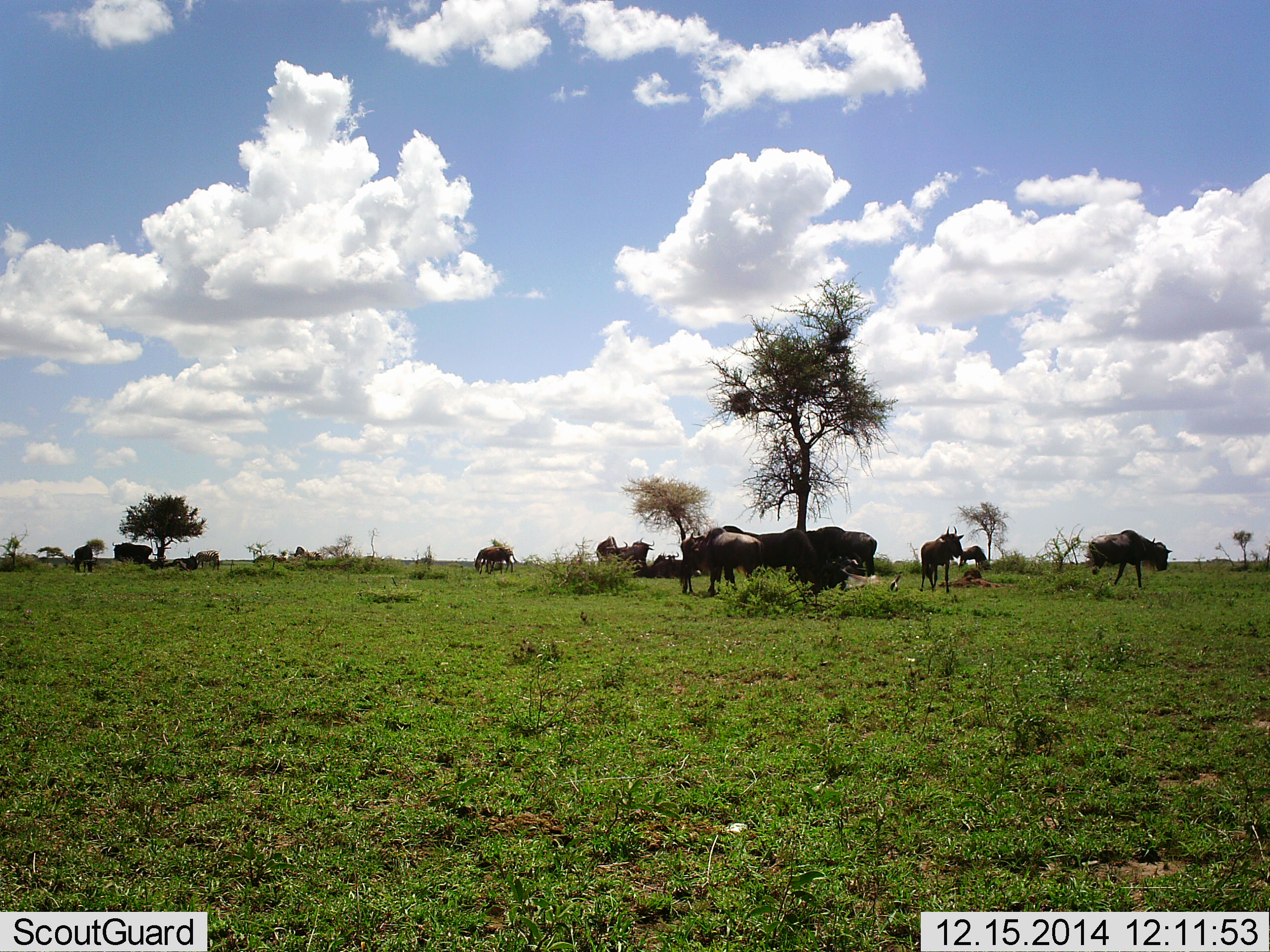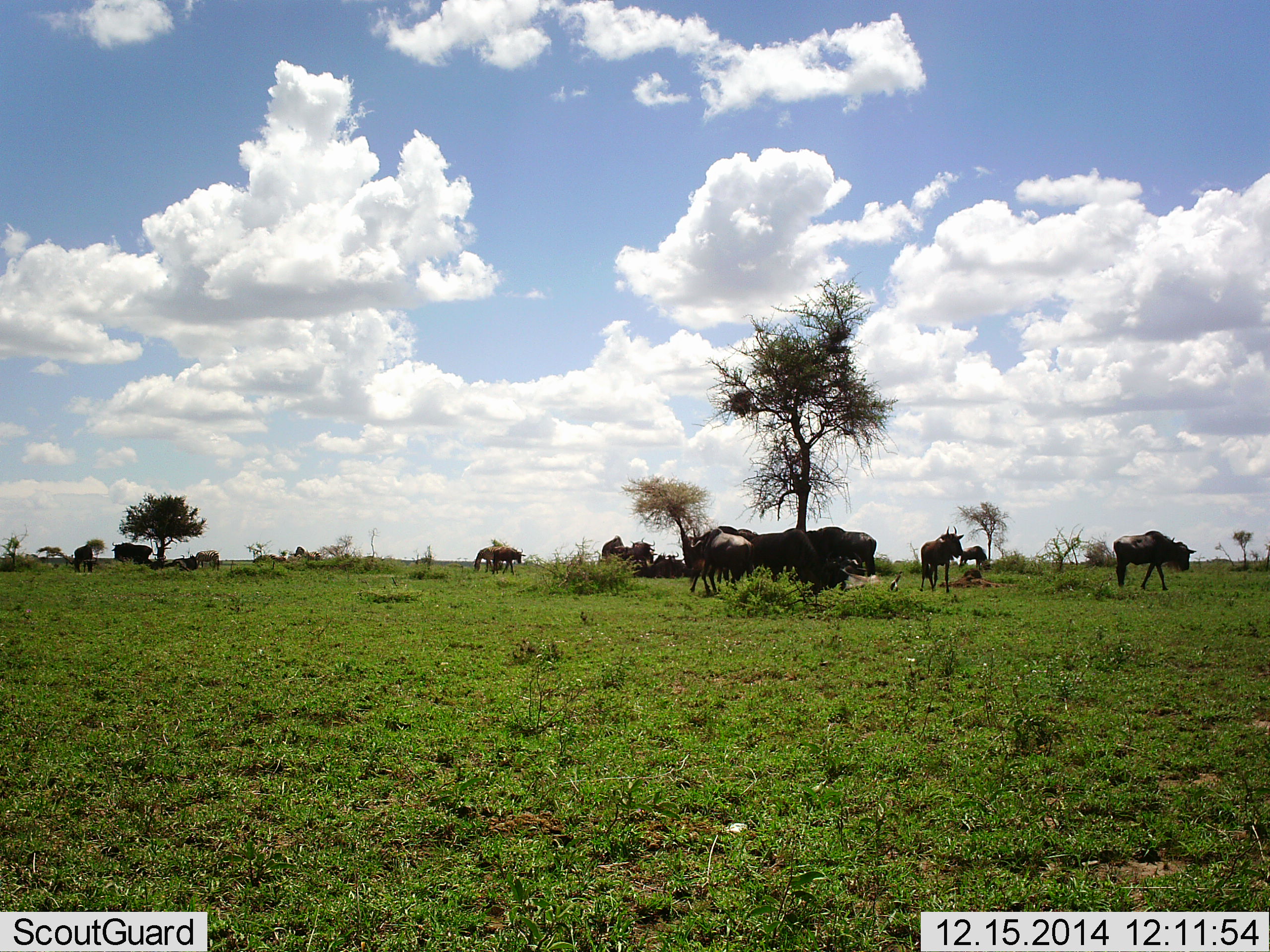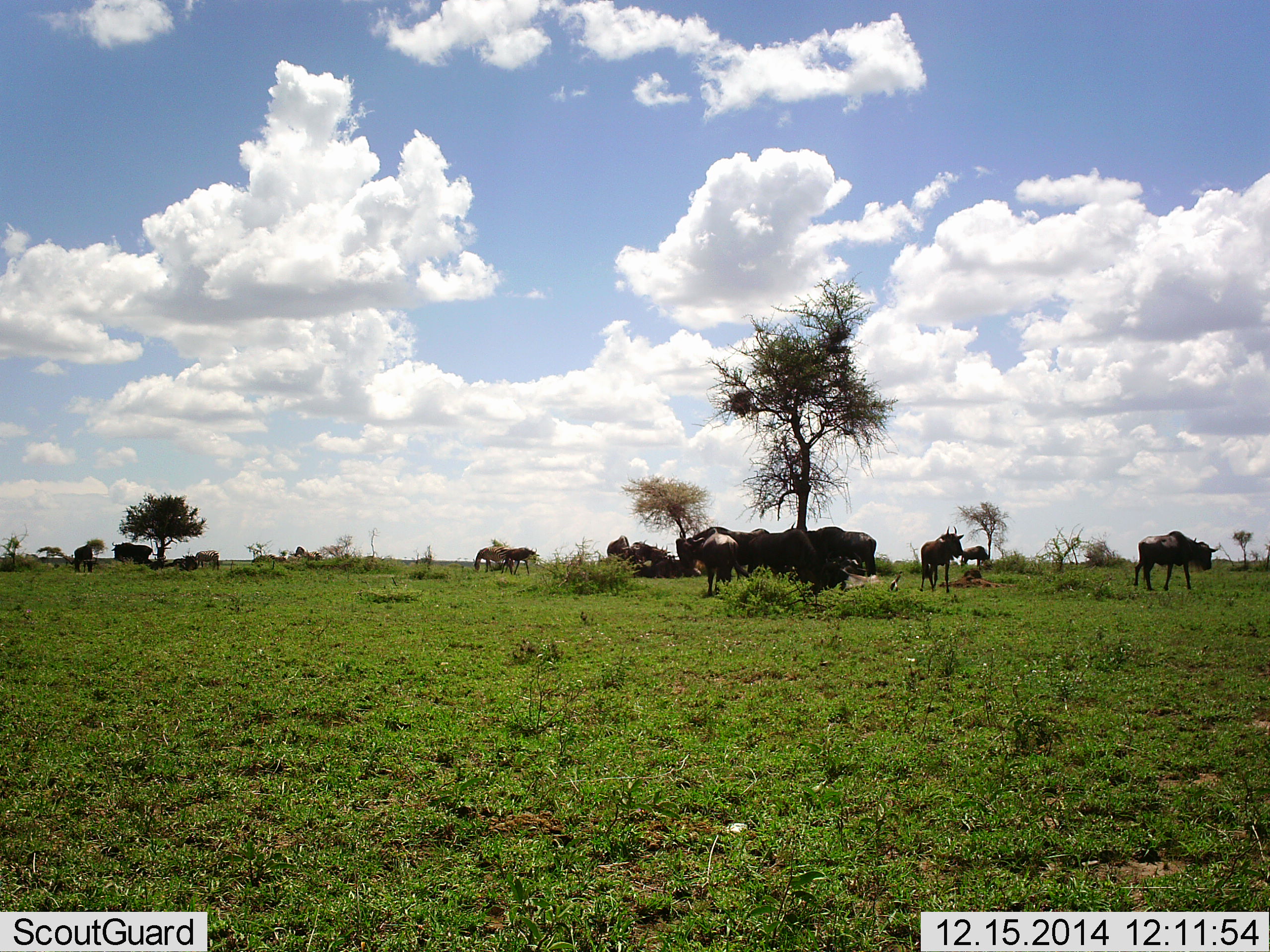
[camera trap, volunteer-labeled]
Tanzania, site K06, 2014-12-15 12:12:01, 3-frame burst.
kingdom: Animalia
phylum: Chordata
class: Mammalia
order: Artiodactyla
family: Bovidae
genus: Connochaetes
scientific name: Connochaetes taurinus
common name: blue wildebeest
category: wildebeest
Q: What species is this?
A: Wildebeest (blue wildebeest) (Connochaetes taurinus).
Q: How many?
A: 11-50.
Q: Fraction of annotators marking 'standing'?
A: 75%.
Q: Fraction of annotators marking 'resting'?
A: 58%.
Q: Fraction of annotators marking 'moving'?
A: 67%.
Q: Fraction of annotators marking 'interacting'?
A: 8%.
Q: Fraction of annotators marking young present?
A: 0%.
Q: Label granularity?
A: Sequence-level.